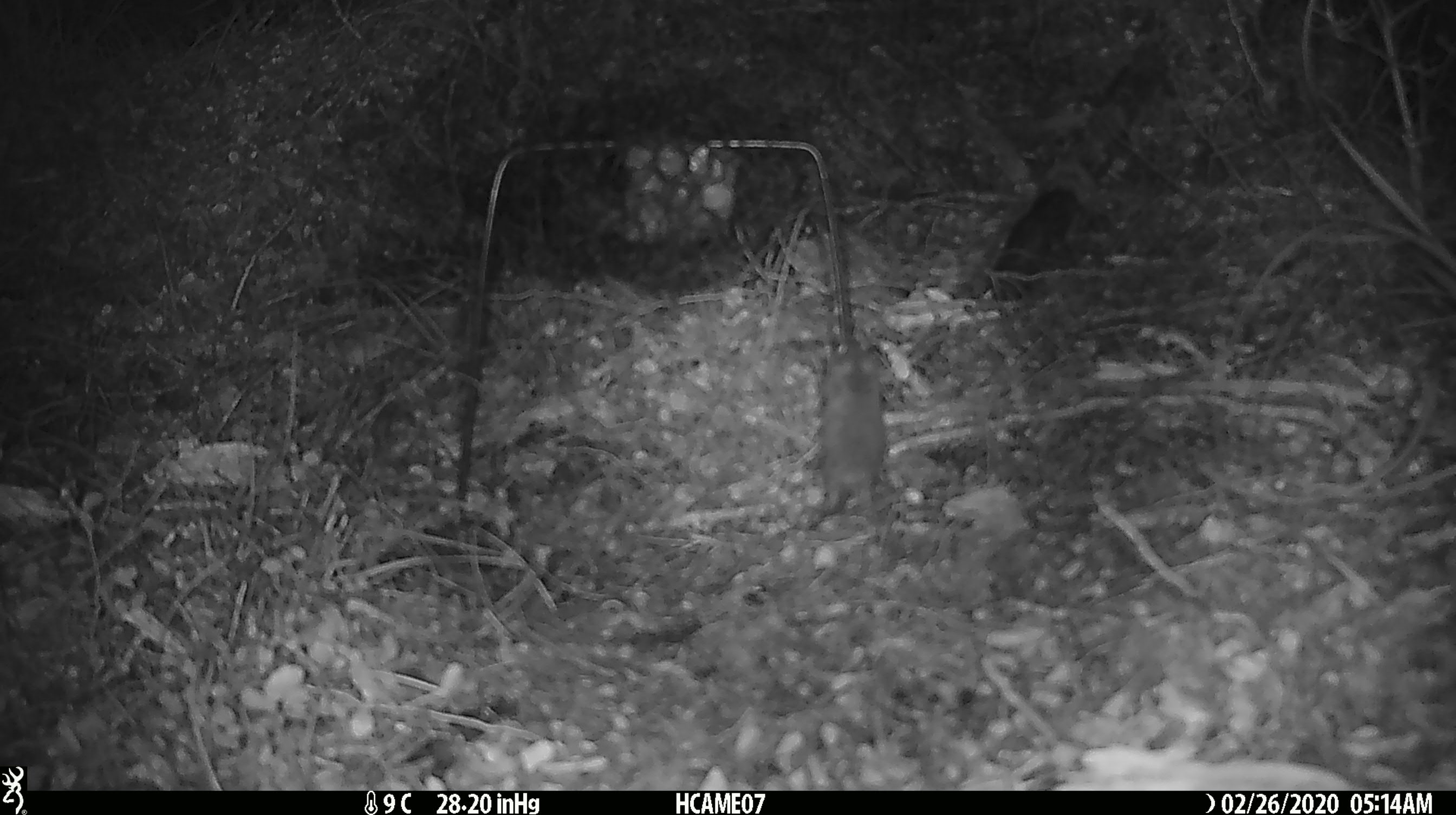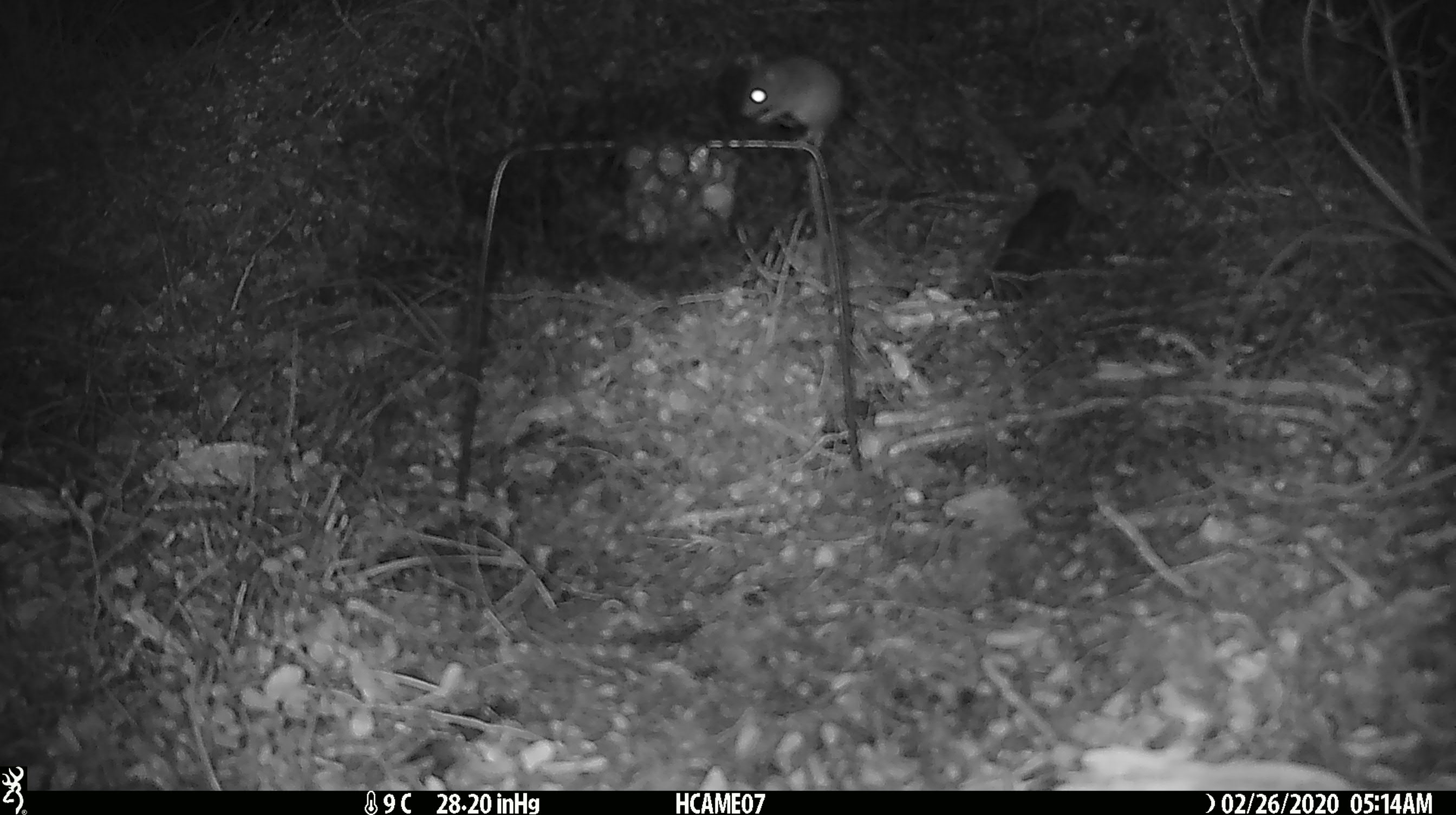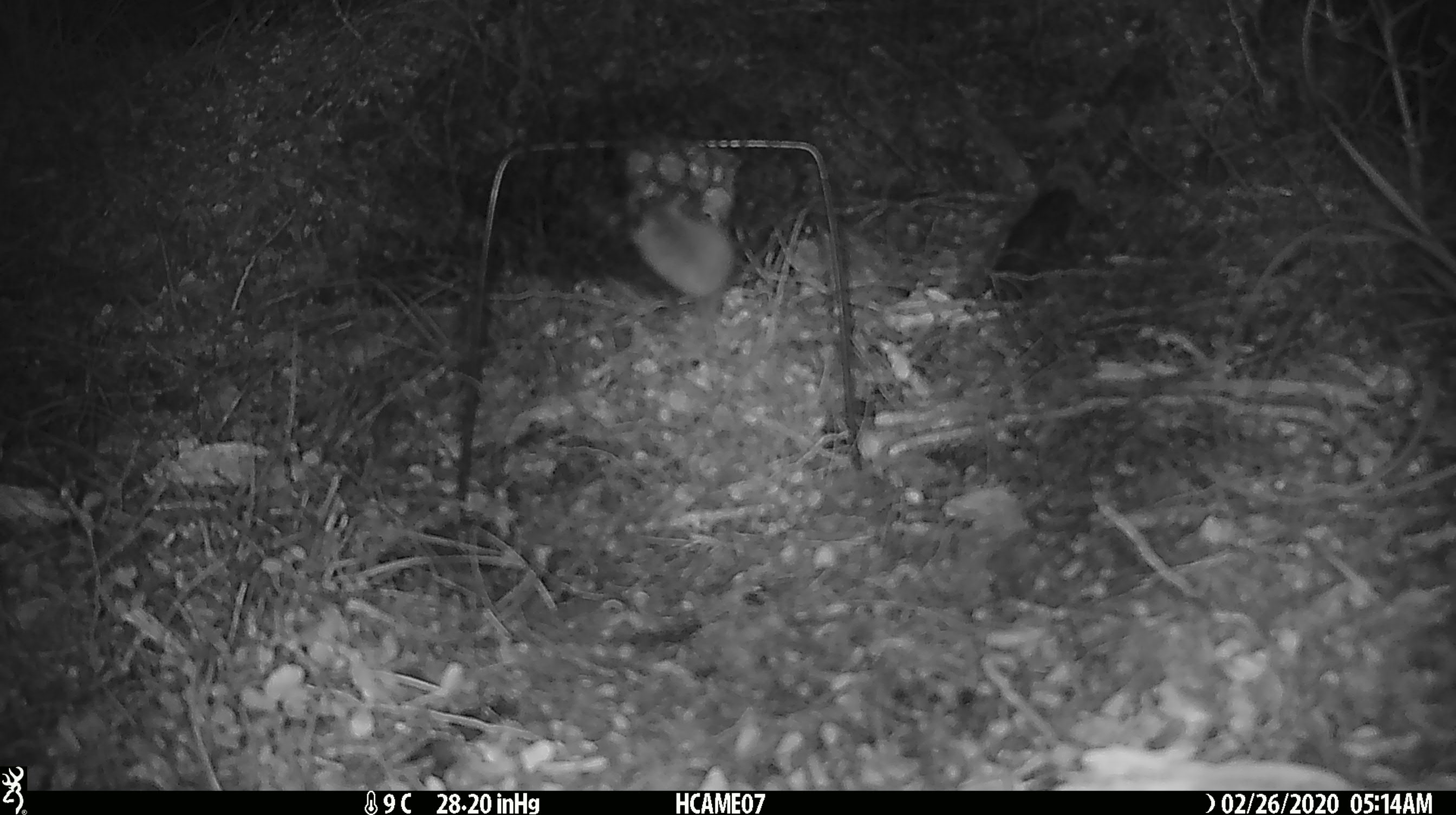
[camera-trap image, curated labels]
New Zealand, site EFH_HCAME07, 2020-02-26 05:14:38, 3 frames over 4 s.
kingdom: Animalia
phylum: Chordata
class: Mammalia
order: Rodentia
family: Muridae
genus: Mus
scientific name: Mus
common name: mouse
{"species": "mouse (Mus)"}